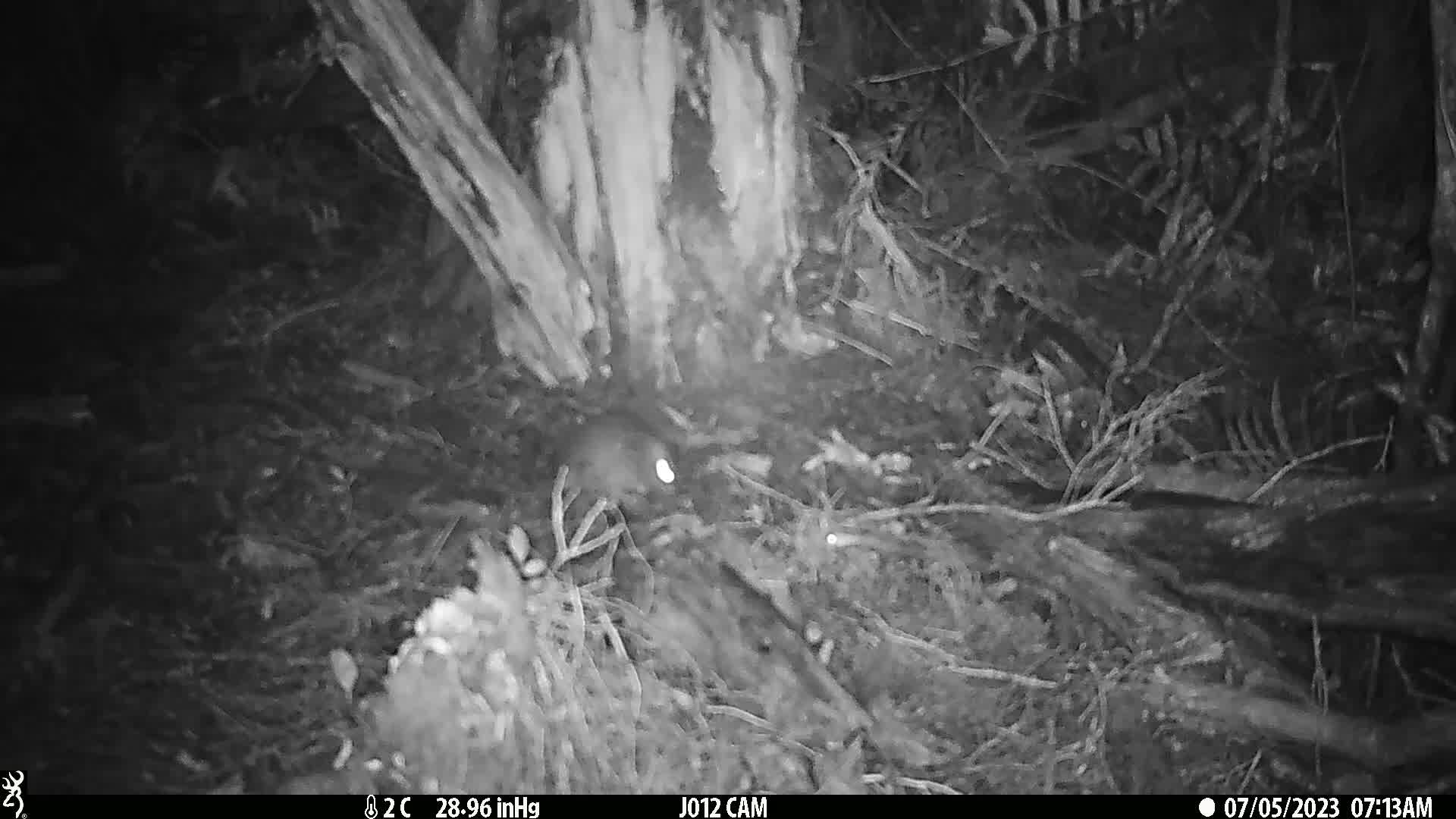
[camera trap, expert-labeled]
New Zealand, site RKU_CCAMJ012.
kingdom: Animalia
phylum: Chordata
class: Mammalia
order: Rodentia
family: Muridae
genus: Rattus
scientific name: Rattus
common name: rat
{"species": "rat (Rattus)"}